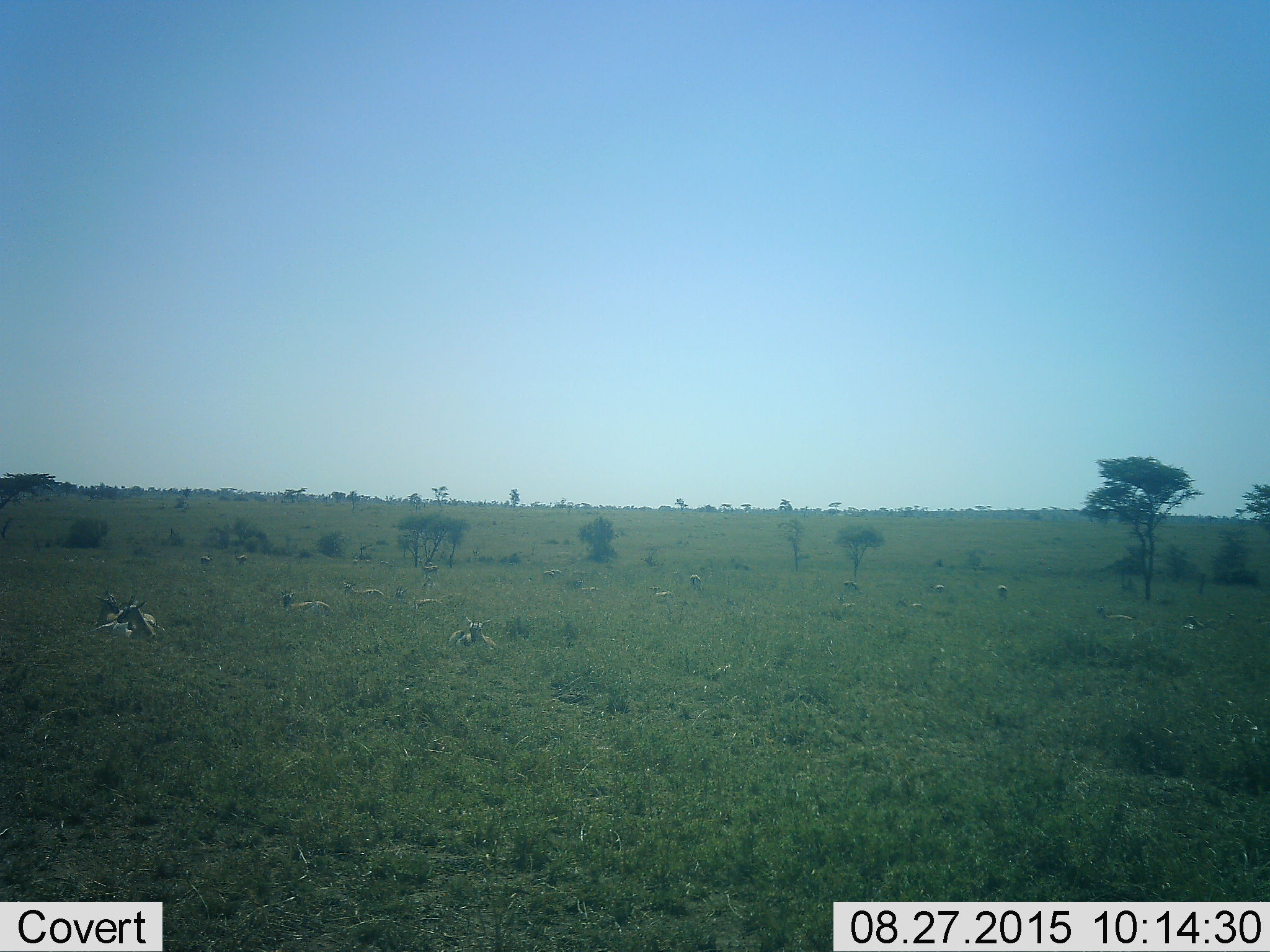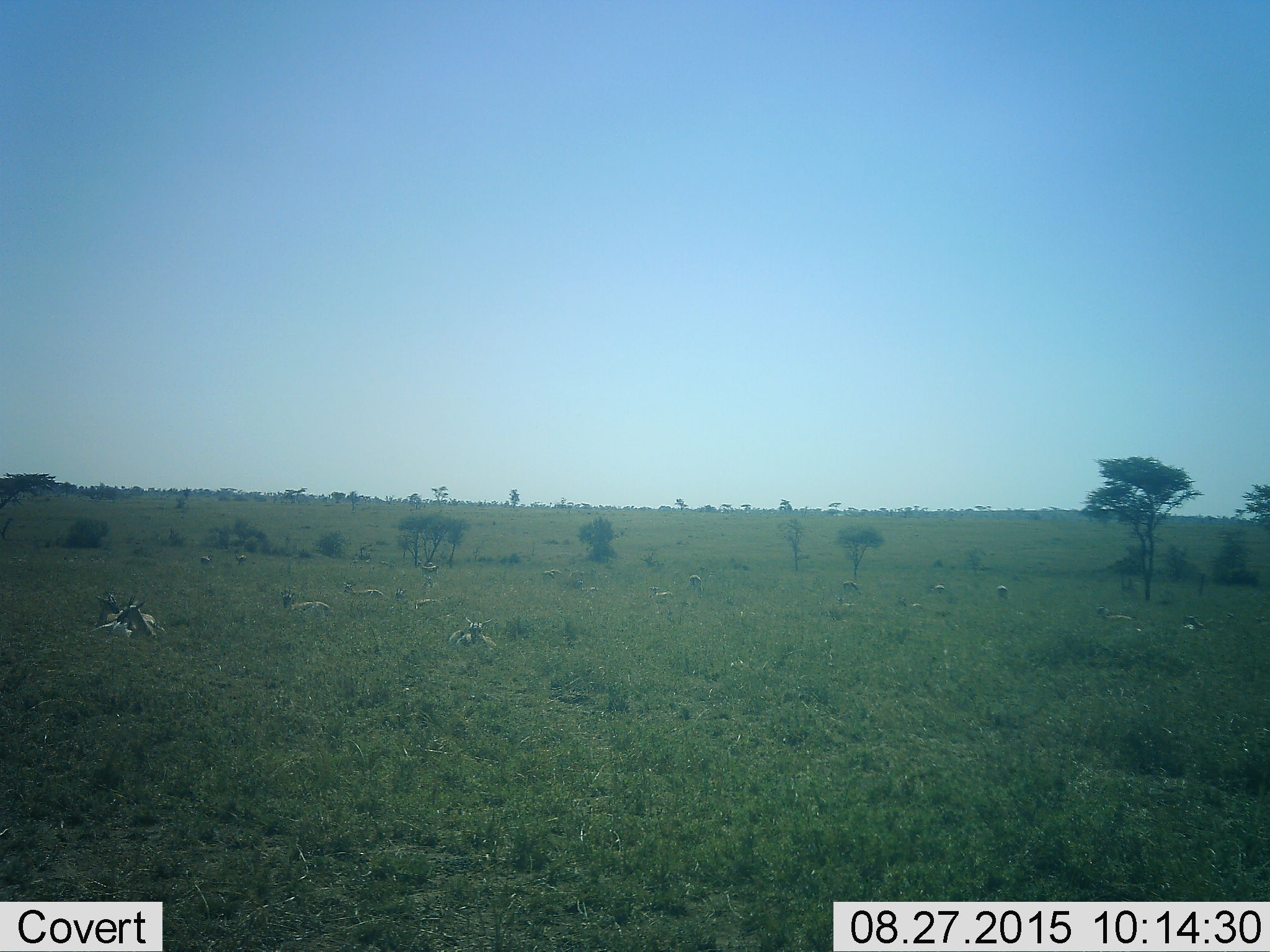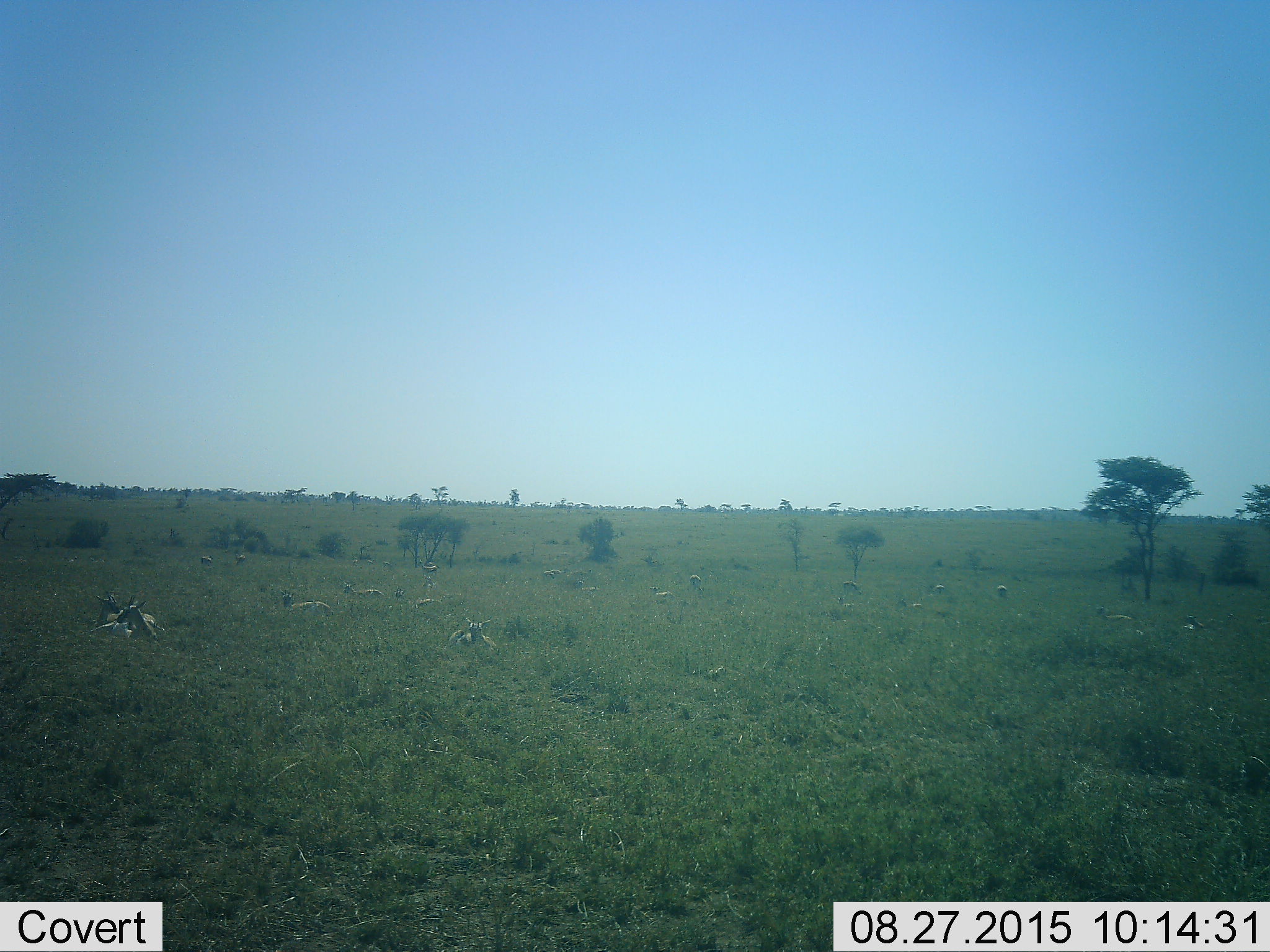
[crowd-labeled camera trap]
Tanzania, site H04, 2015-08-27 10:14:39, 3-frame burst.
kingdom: Animalia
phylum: Chordata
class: Mammalia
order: Artiodactyla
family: Bovidae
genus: Eudorcas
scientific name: Eudorcas thomsonii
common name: thomson's gazelle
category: gazellethomsons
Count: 11-50.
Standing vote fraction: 50%.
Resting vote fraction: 100%.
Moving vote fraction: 17%.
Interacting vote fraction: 0%.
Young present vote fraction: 17%.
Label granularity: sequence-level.